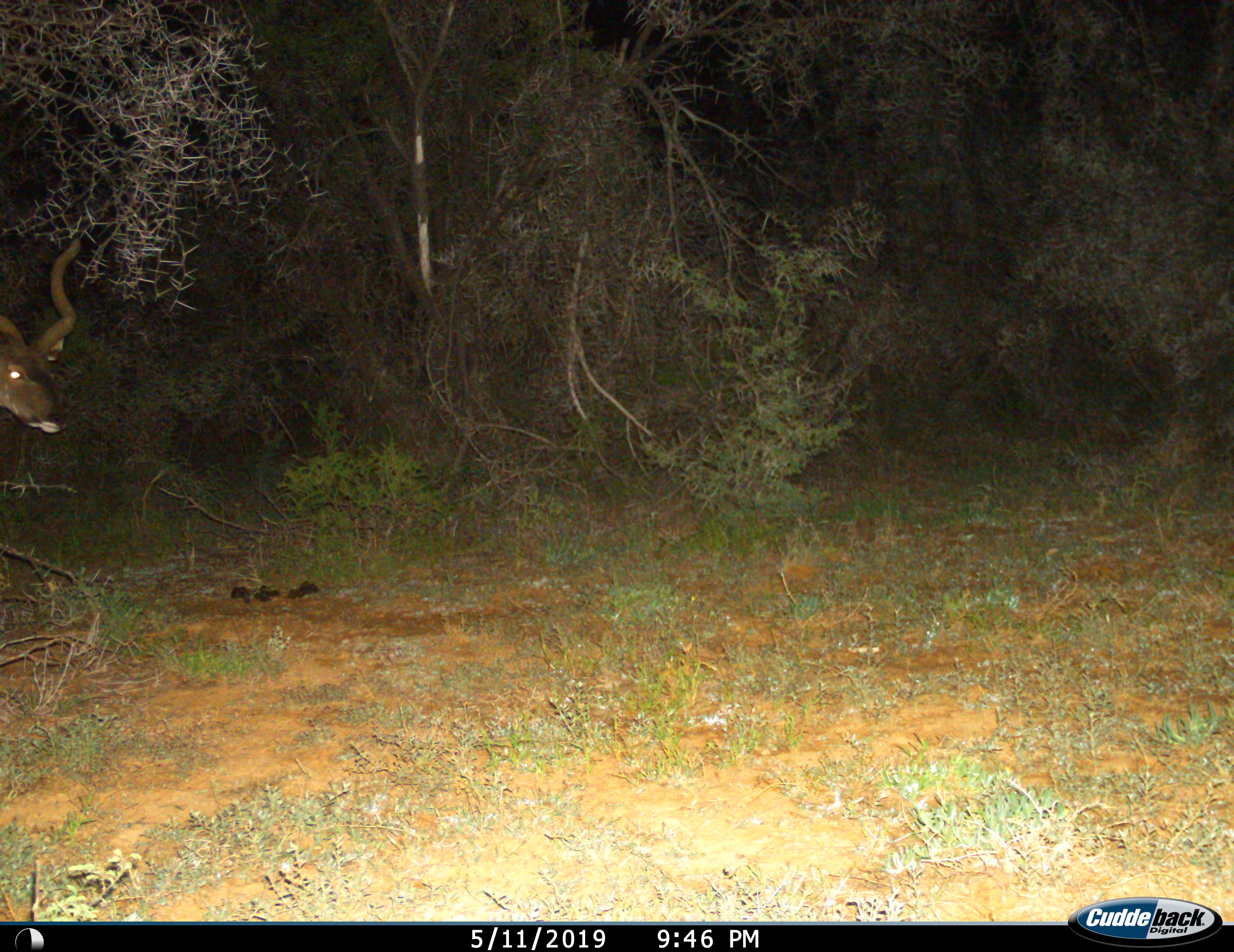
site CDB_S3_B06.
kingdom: Animalia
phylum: Chordata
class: Mammalia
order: Artiodactyla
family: Bovidae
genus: Tragelaphus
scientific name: Tragelaphus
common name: kudu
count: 1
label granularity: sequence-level